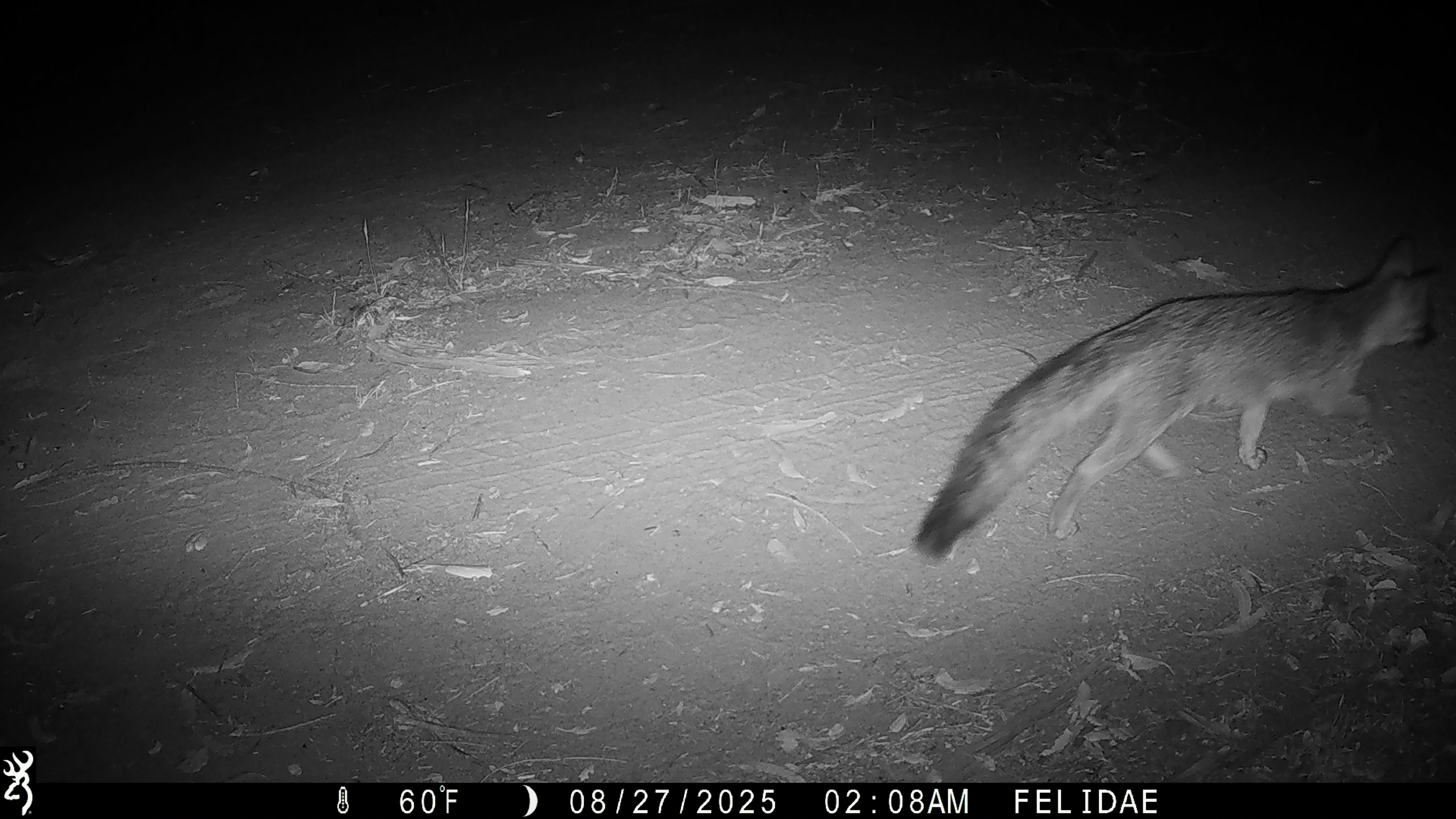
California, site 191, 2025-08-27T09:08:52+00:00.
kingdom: Animalia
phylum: Chordata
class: Mammalia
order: Carnivora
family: Canidae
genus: Urocyon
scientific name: Urocyon cinereoargenteus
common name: gray fox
Gray fox (Urocyon cinereoargenteus).